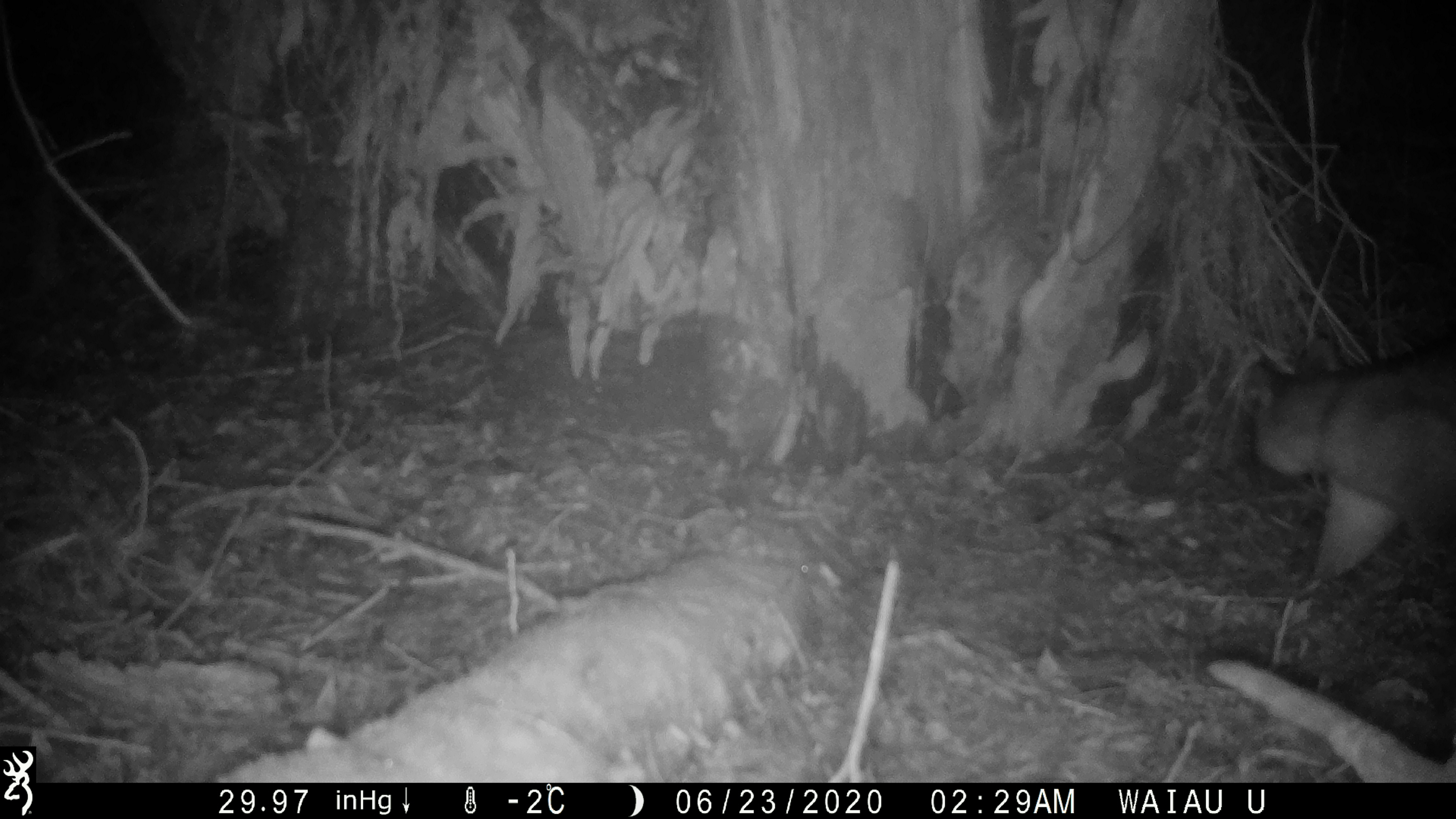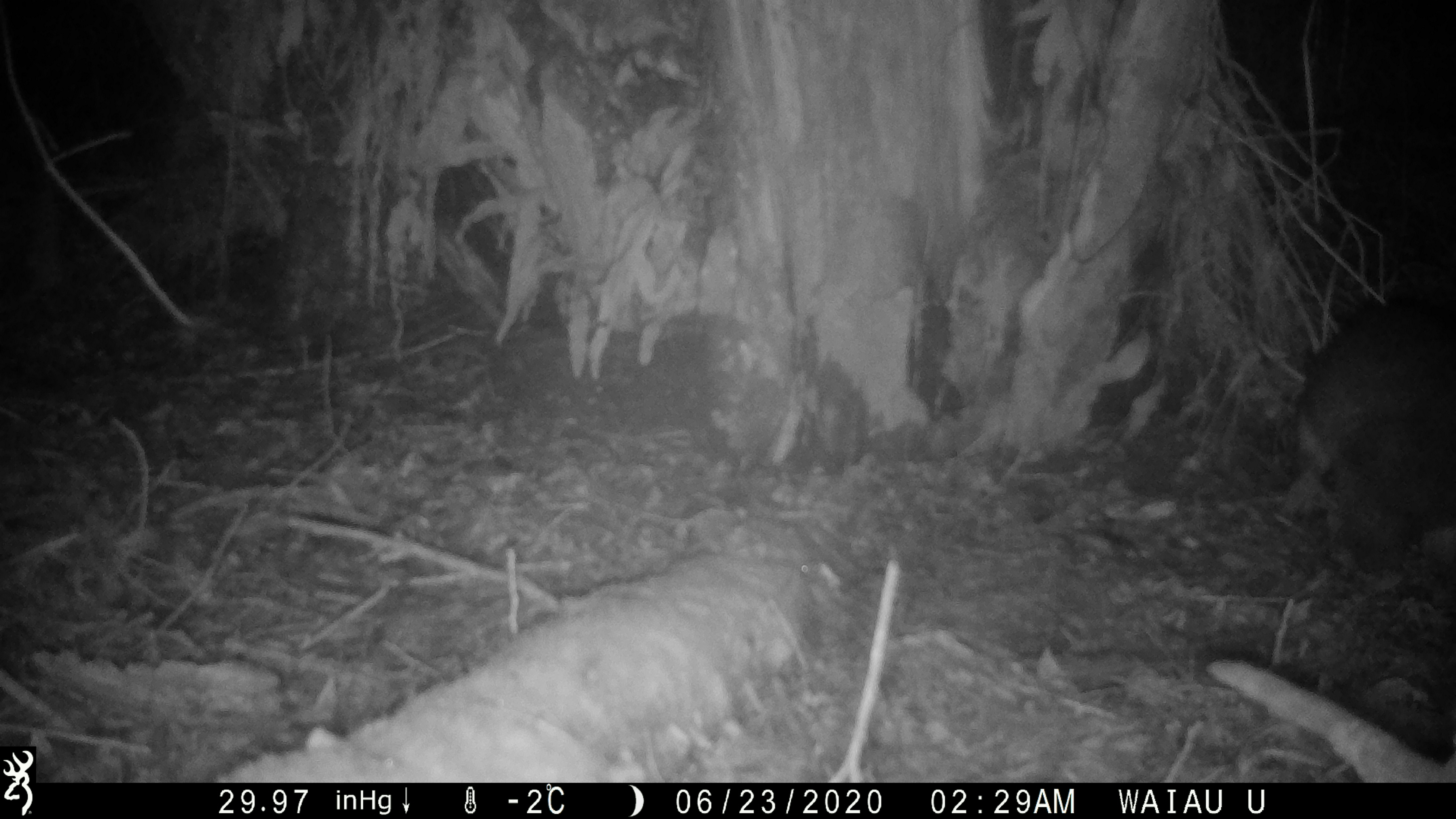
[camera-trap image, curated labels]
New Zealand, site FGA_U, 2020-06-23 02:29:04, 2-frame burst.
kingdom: Animalia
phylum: Chordata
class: Mammalia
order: Diprotodontia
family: Phalangeridae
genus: Trichosurus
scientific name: Trichosurus vulpecula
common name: common brushtail possum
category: possum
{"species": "possum (common brushtail possum) (Trichosurus vulpecula)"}